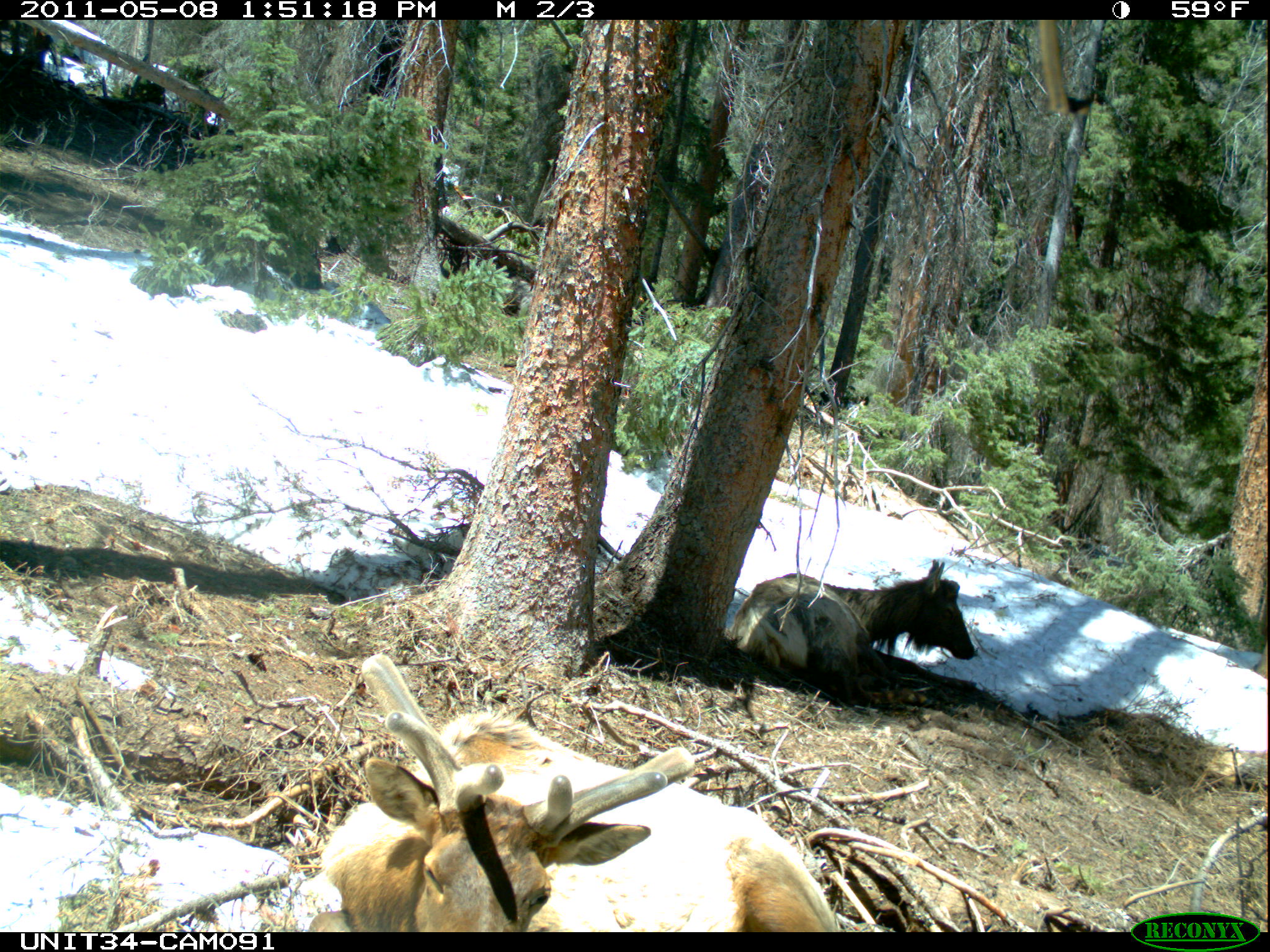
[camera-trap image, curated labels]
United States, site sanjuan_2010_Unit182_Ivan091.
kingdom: Animalia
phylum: Chordata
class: Mammalia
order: Artiodactyla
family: Cervidae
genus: Cervus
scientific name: Cervus elaphus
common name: red deer